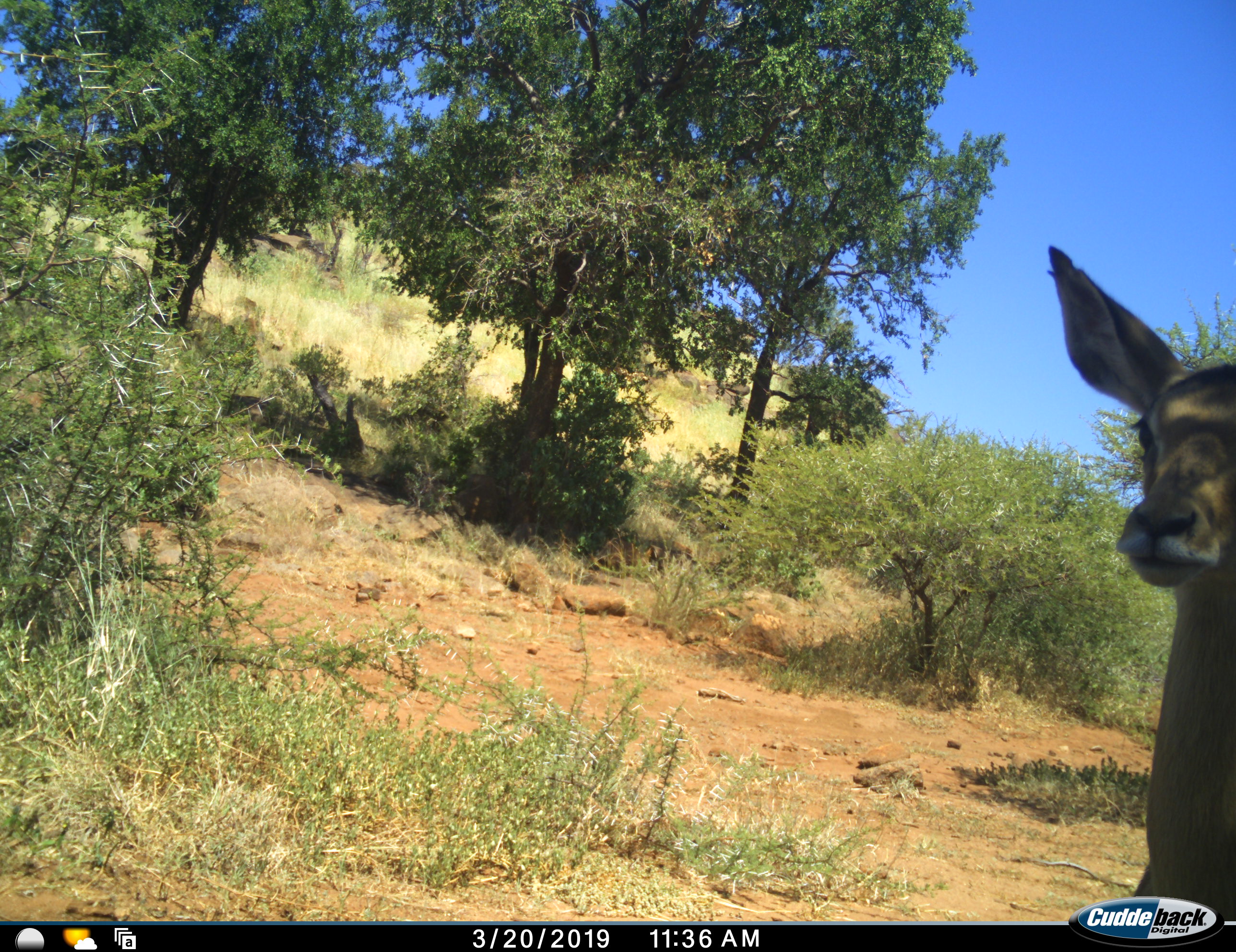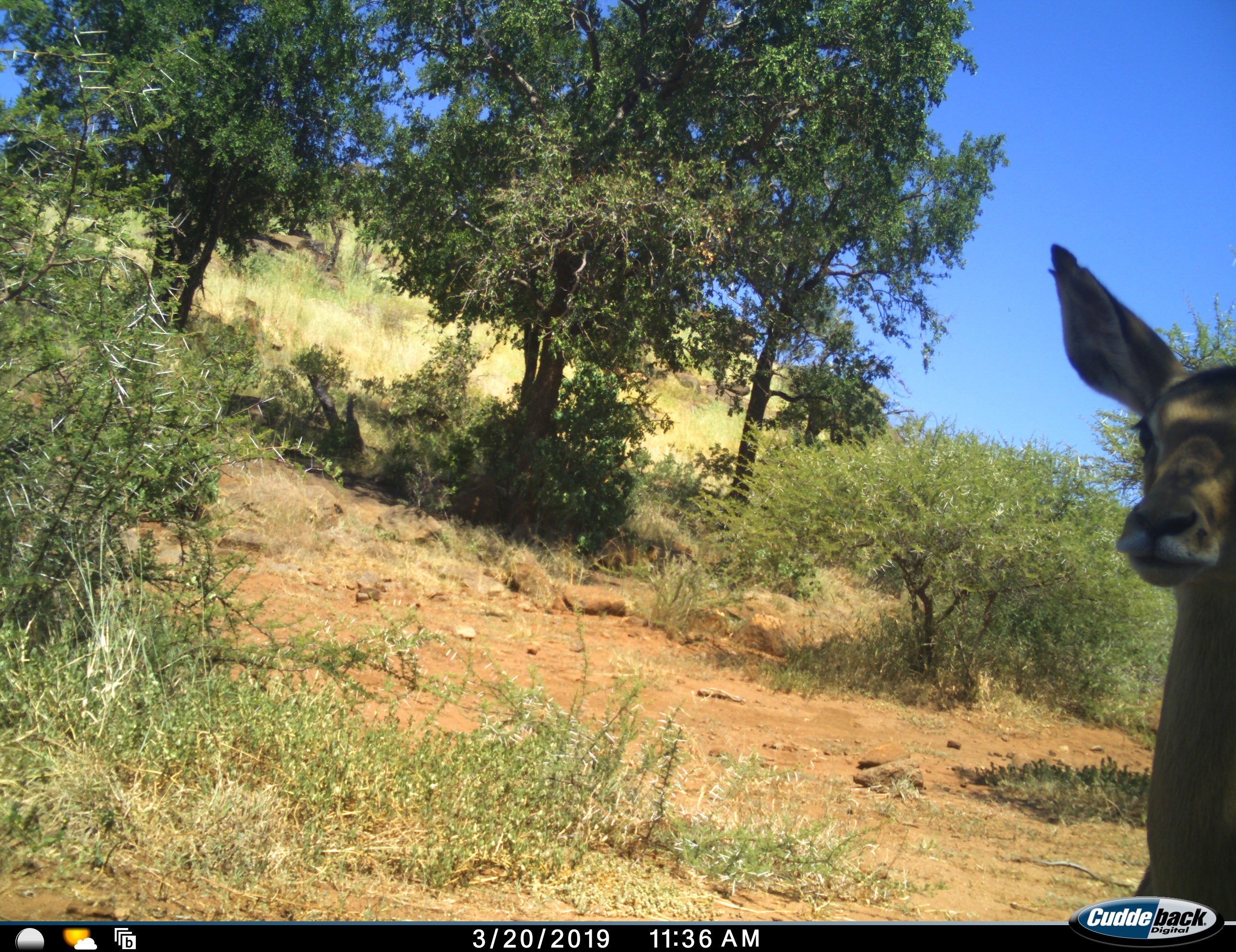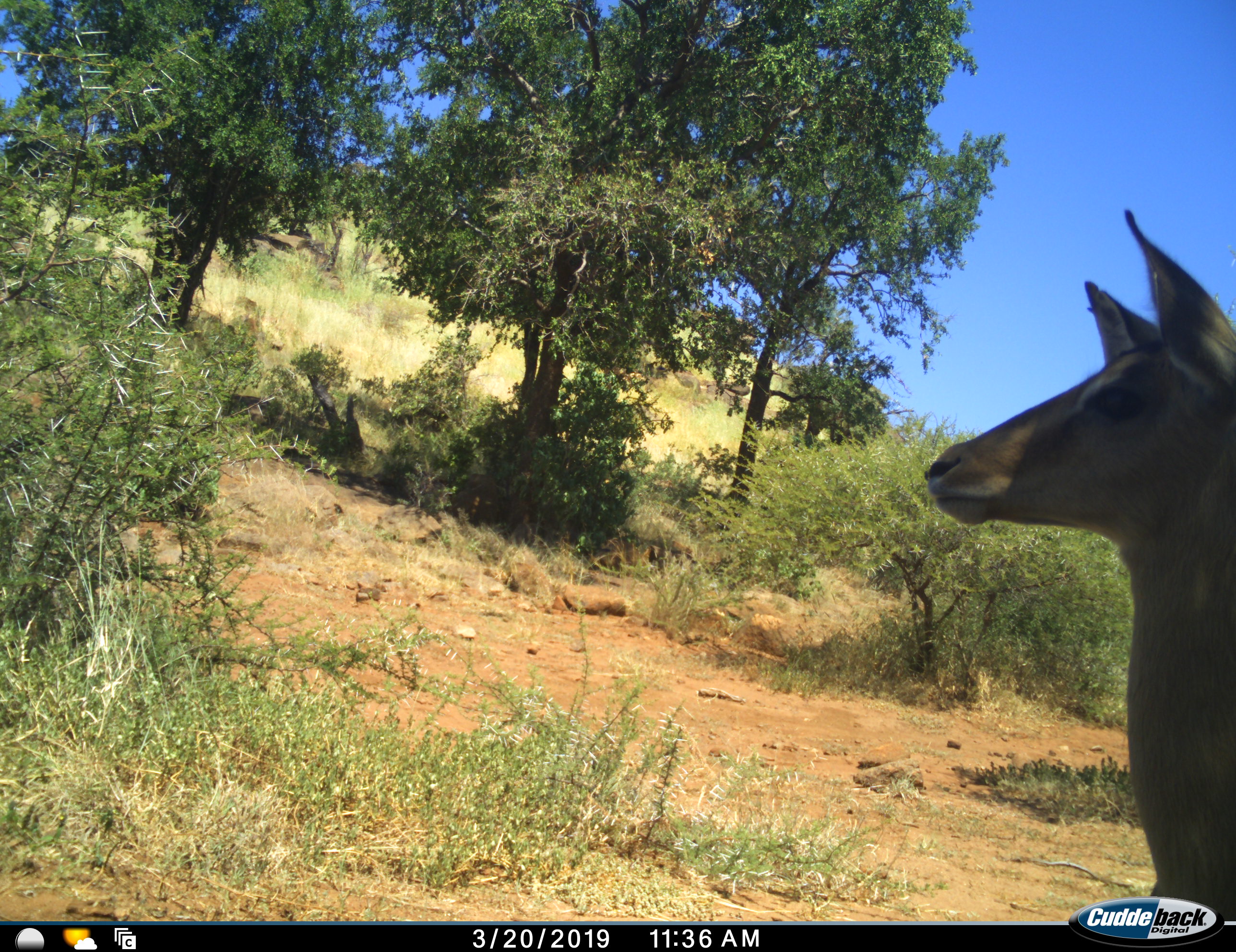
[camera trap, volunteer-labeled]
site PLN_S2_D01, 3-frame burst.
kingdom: Animalia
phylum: Chordata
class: Mammalia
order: Artiodactyla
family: Bovidae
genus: Aepyceros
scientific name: Aepyceros melampus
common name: impala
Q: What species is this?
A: Impala (Aepyceros melampus).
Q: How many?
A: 1.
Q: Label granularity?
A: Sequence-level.